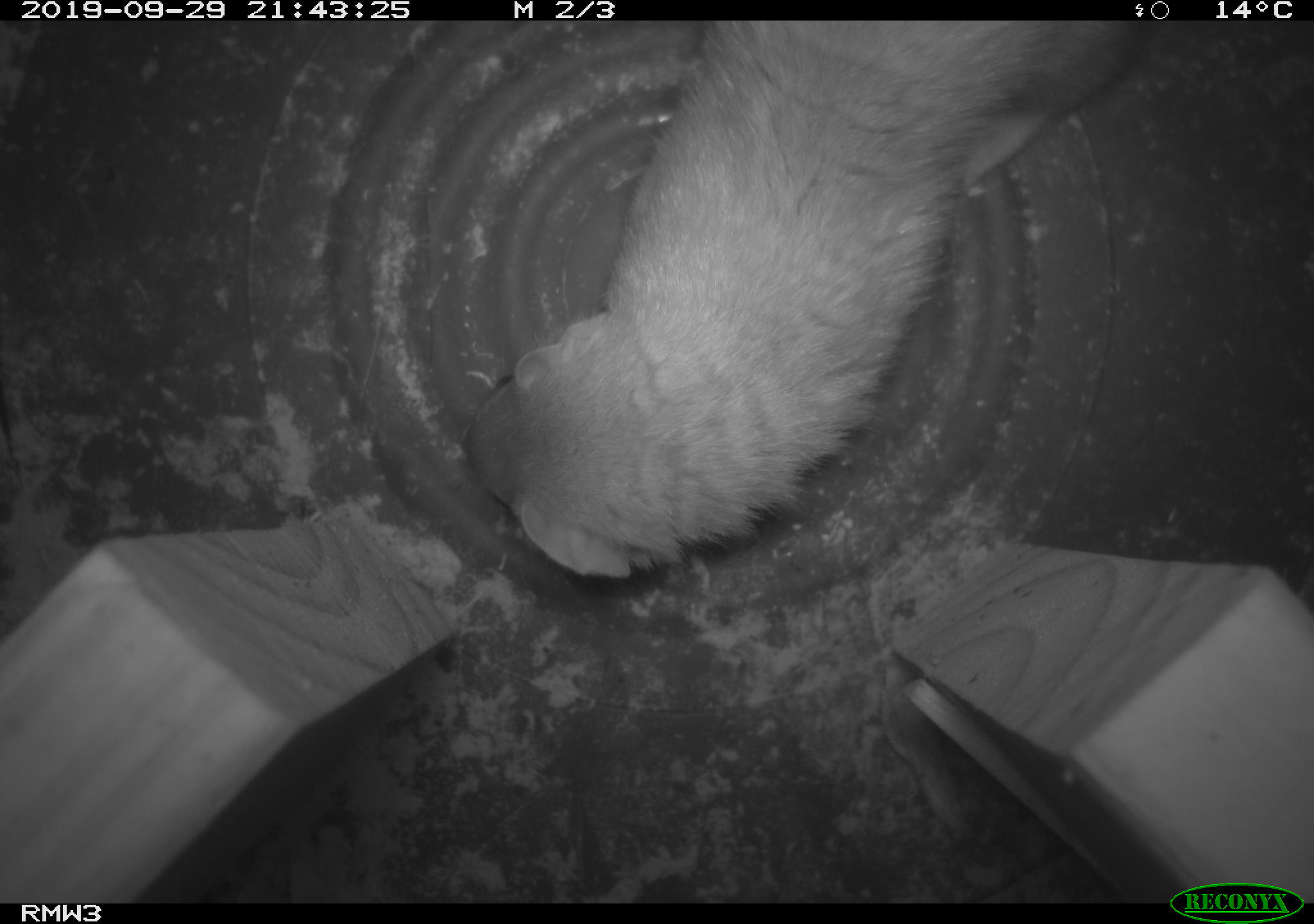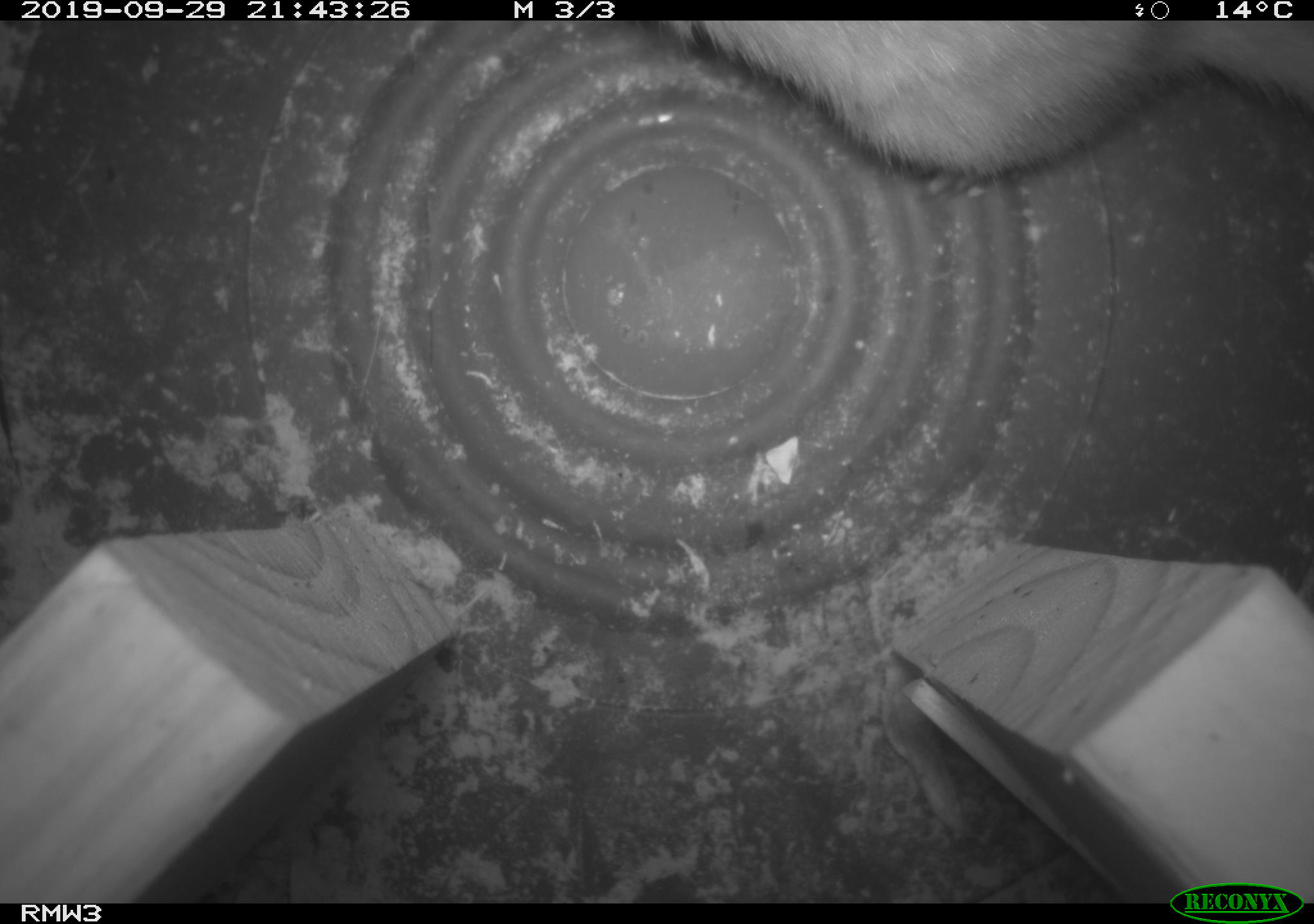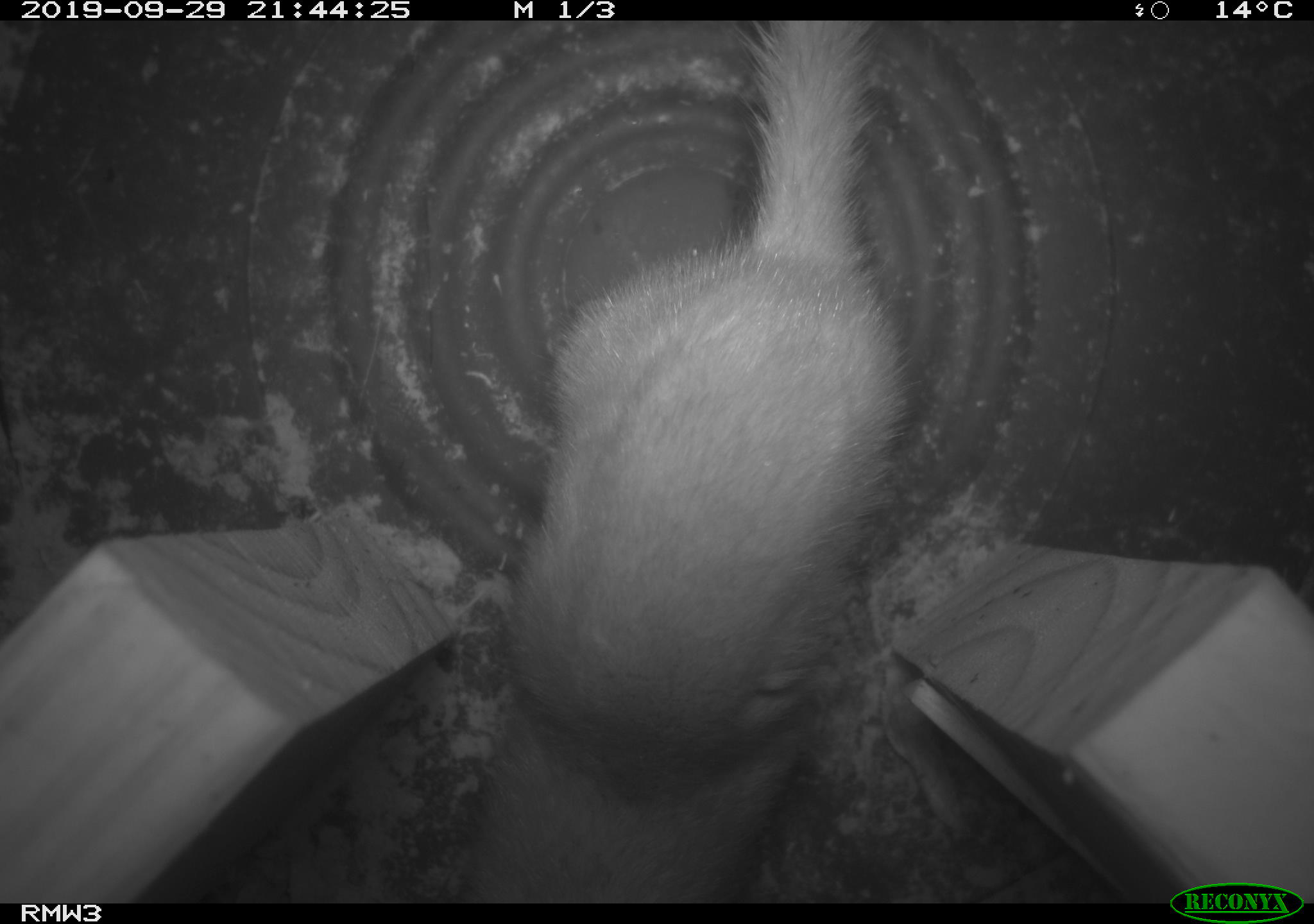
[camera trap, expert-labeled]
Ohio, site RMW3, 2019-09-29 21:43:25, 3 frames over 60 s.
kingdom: Animalia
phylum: Chordata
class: Mammalia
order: Carnivora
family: Mustelidae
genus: Neogale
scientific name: Neogale frenata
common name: long-tailed weasel